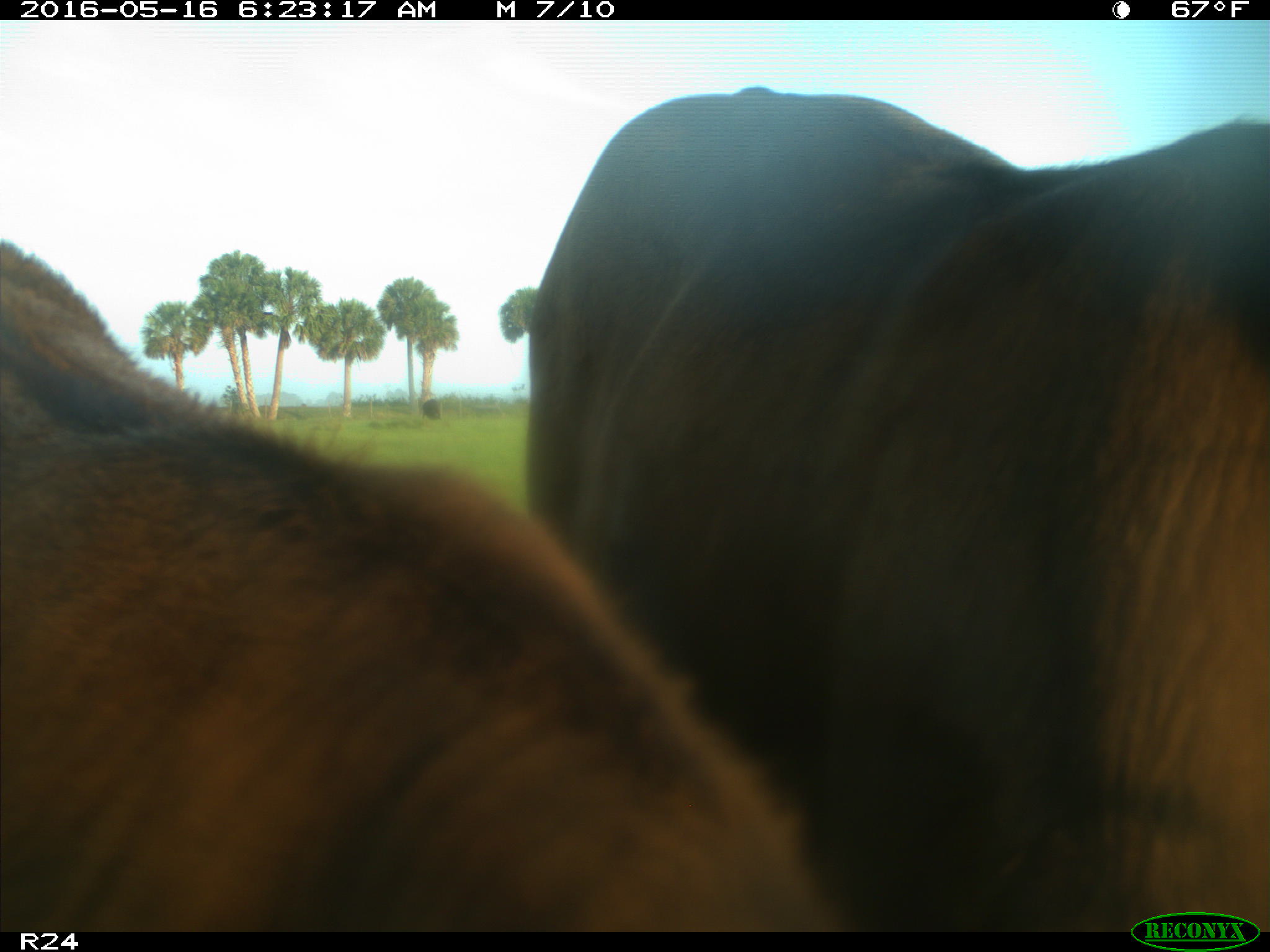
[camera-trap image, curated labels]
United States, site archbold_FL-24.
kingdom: Animalia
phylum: Chordata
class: Mammalia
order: Artiodactyla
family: Bovidae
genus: Bos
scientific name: Bos taurus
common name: domestic cow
Bos taurus (domestic cow).